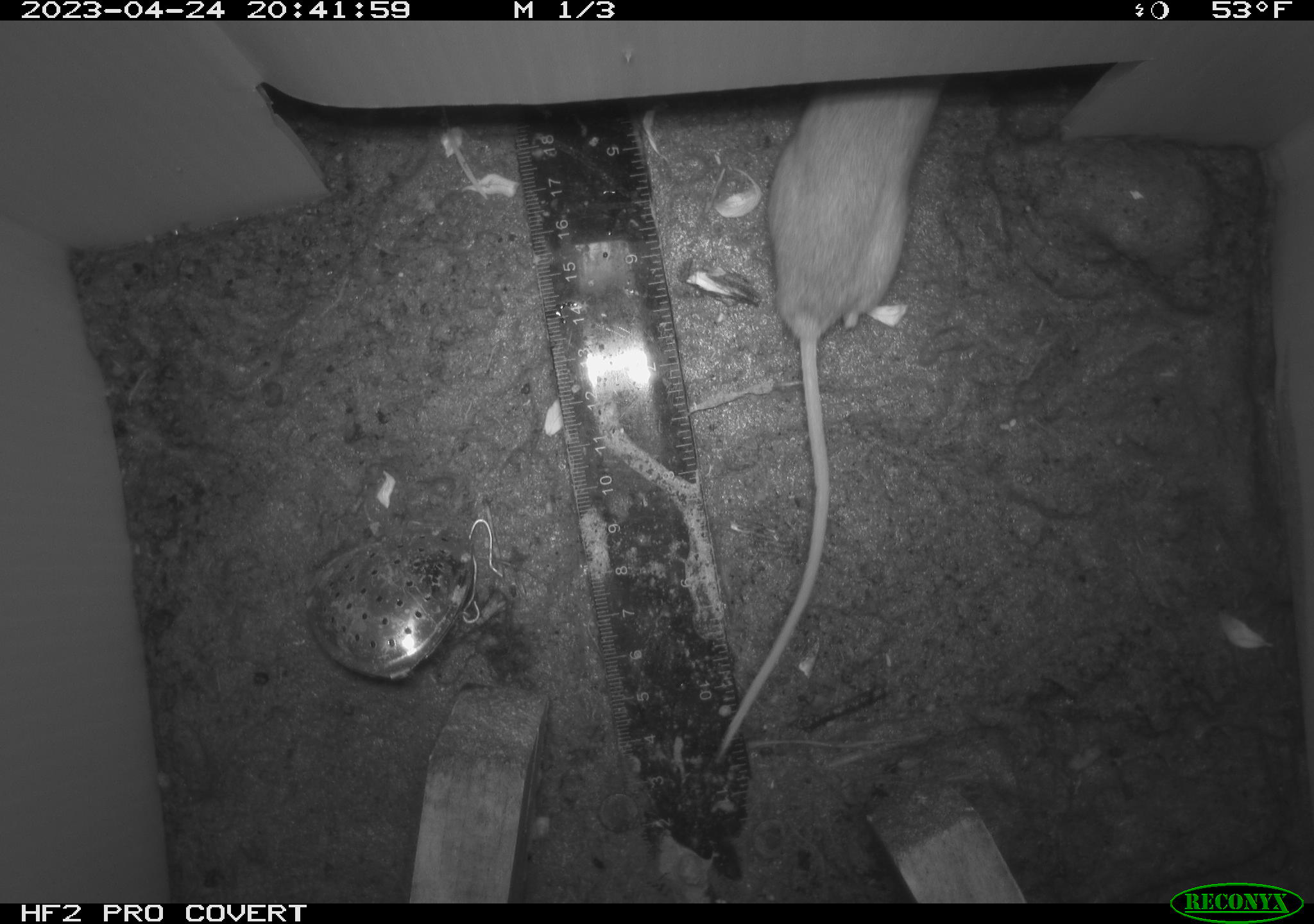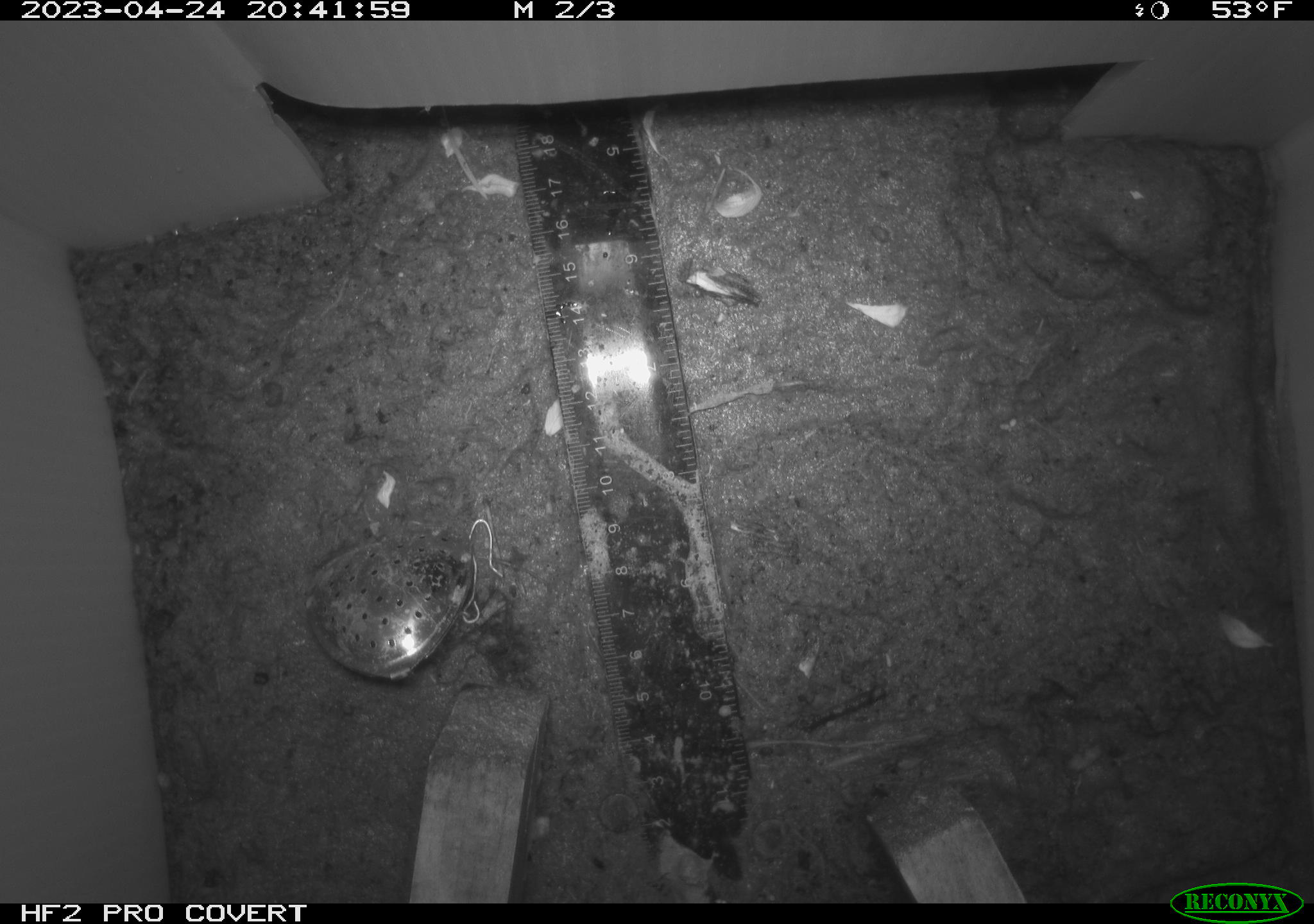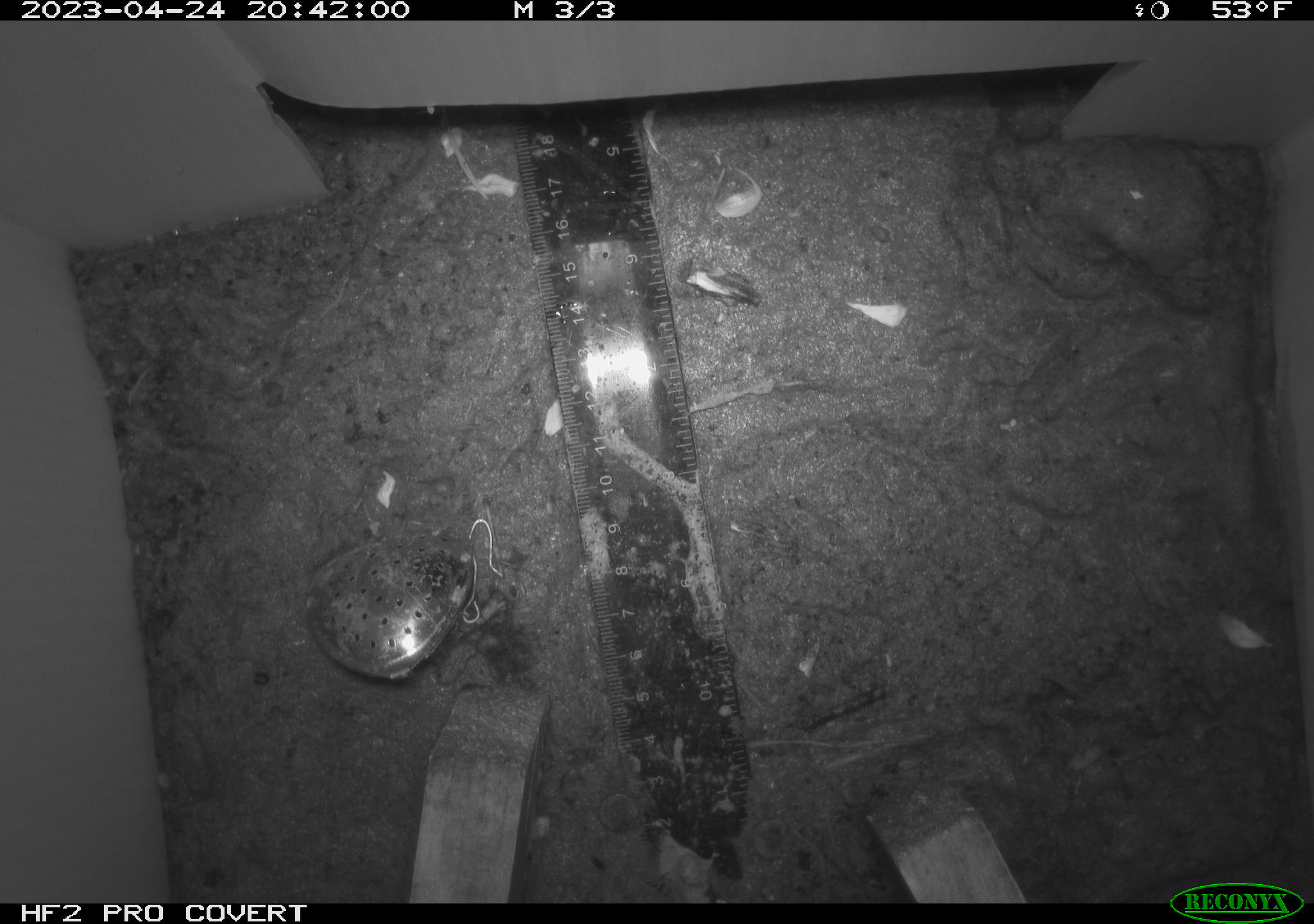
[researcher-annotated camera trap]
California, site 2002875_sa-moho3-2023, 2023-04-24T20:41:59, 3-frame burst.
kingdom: Animalia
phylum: Chordata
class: Mammalia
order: Rodentia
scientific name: Rodentia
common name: mouse species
Mouse species (Rodentia).